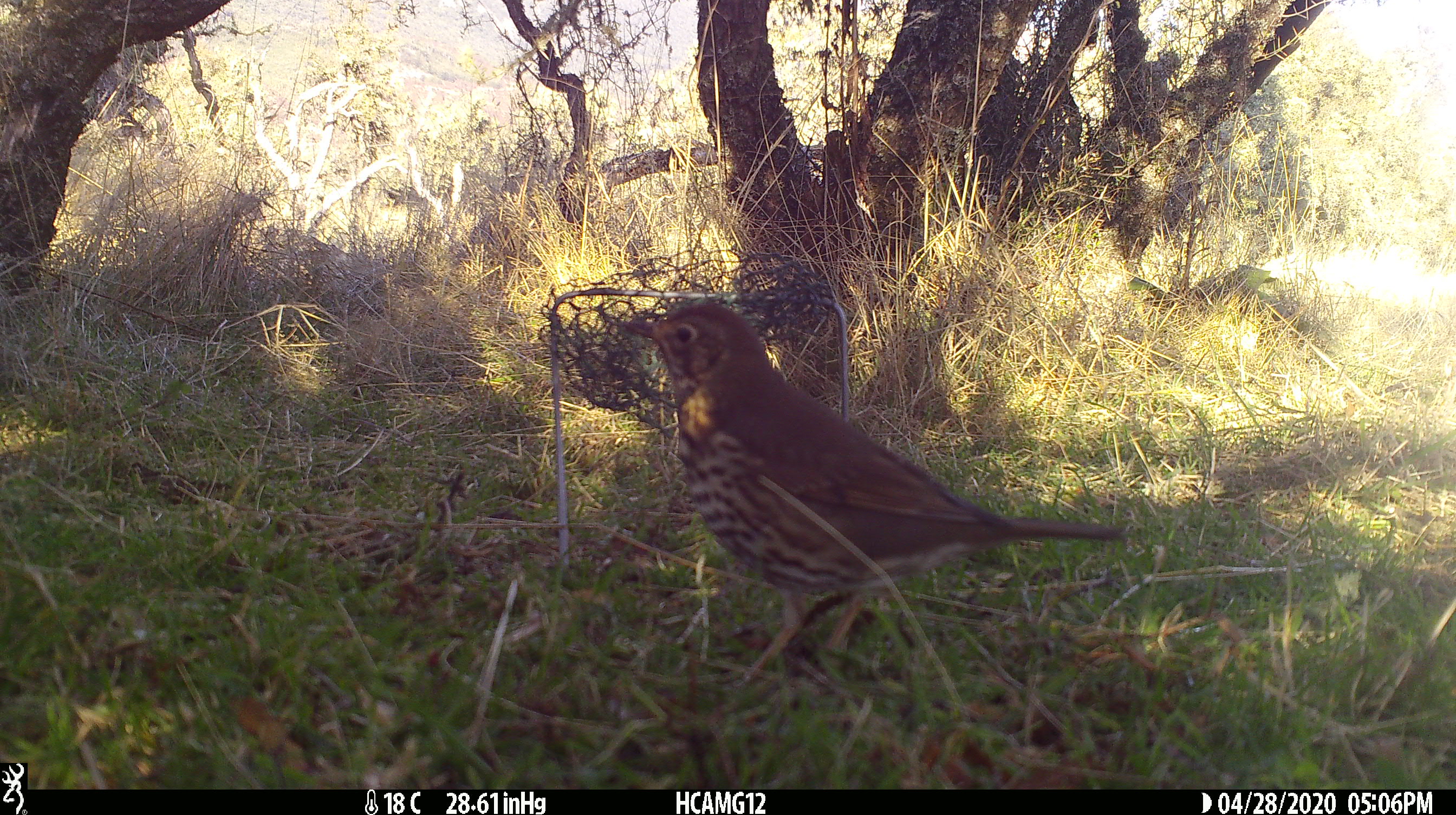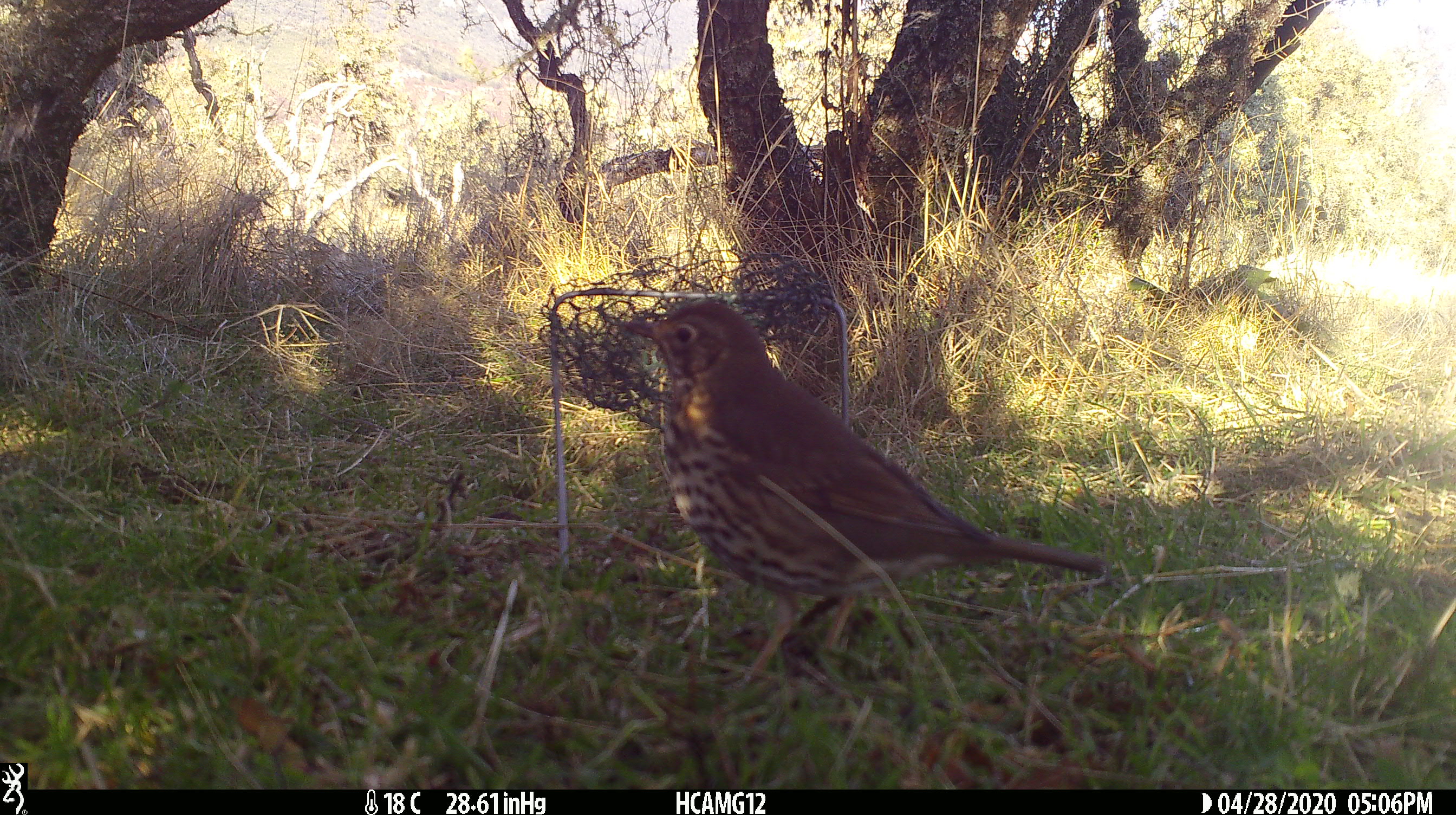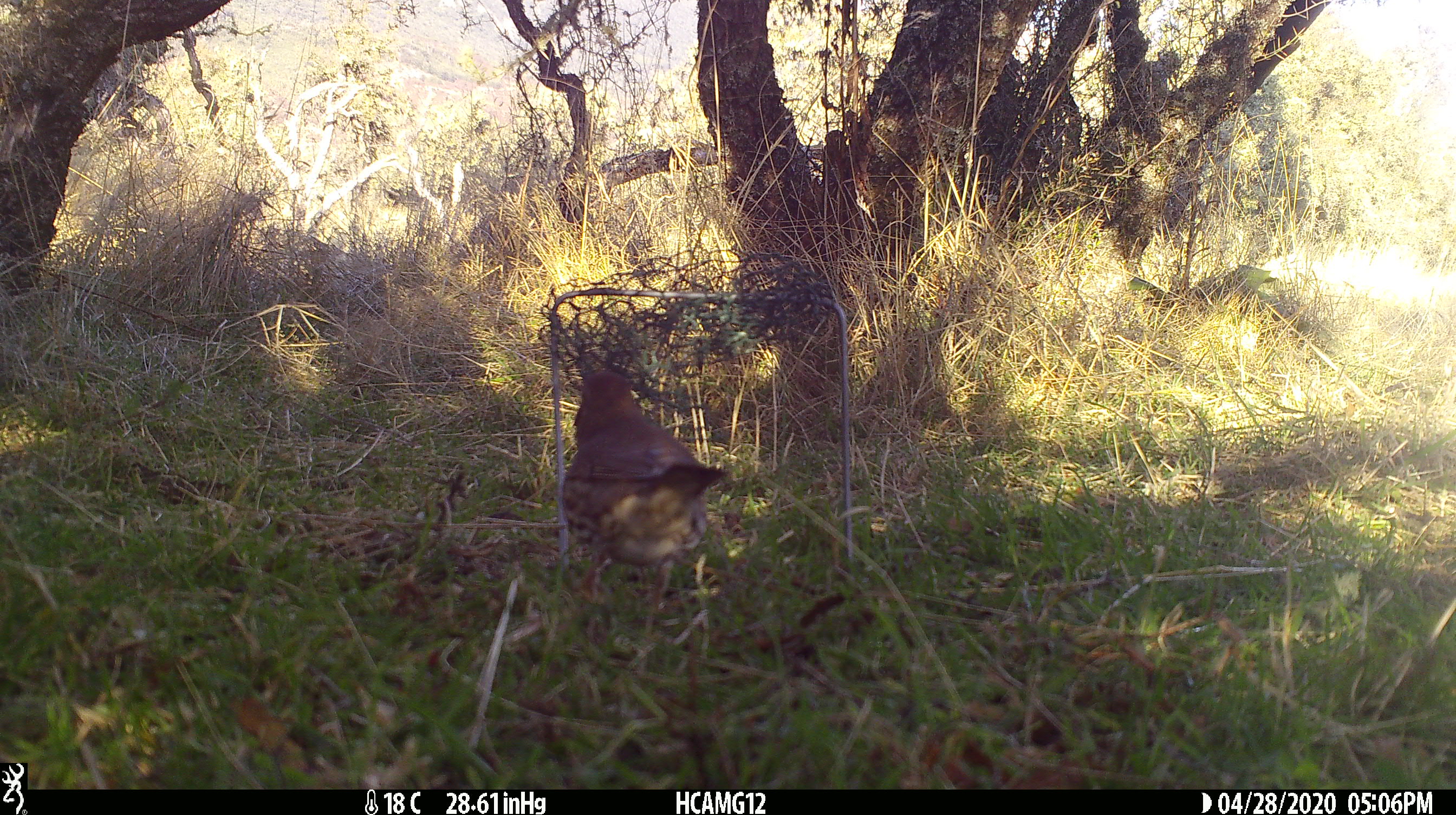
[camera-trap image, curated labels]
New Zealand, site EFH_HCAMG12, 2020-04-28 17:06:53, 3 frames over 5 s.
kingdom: Animalia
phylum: Chordata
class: Aves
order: Passeriformes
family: Turdidae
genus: Turdus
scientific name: Turdus philomelos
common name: song thrush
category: thrush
Thrush (song thrush) (Turdus philomelos).